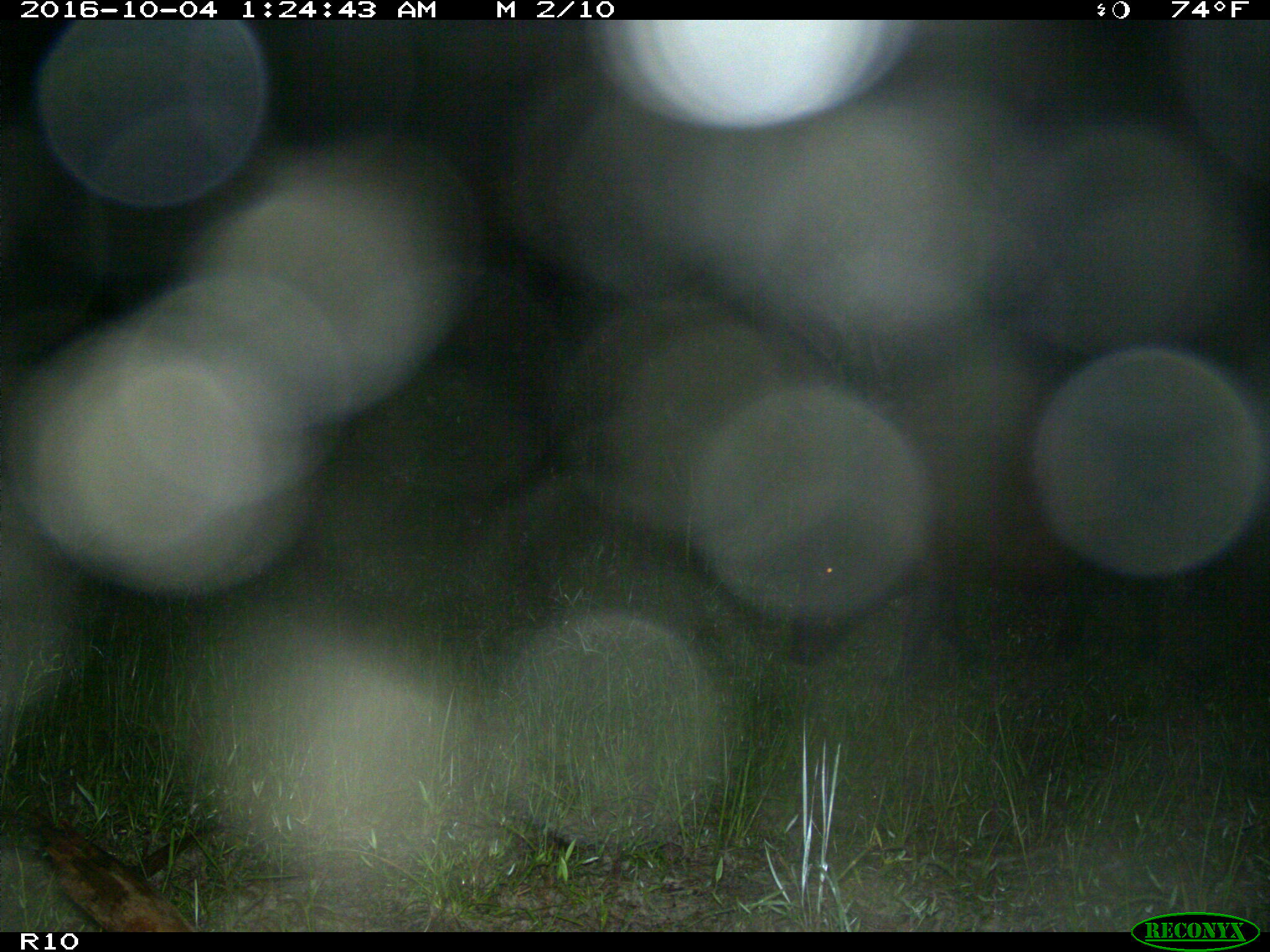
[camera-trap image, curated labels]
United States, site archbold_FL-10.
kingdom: Animalia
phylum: Chordata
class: Mammalia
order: Artiodactyla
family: Suidae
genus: Sus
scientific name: Sus scrofa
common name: wild boar